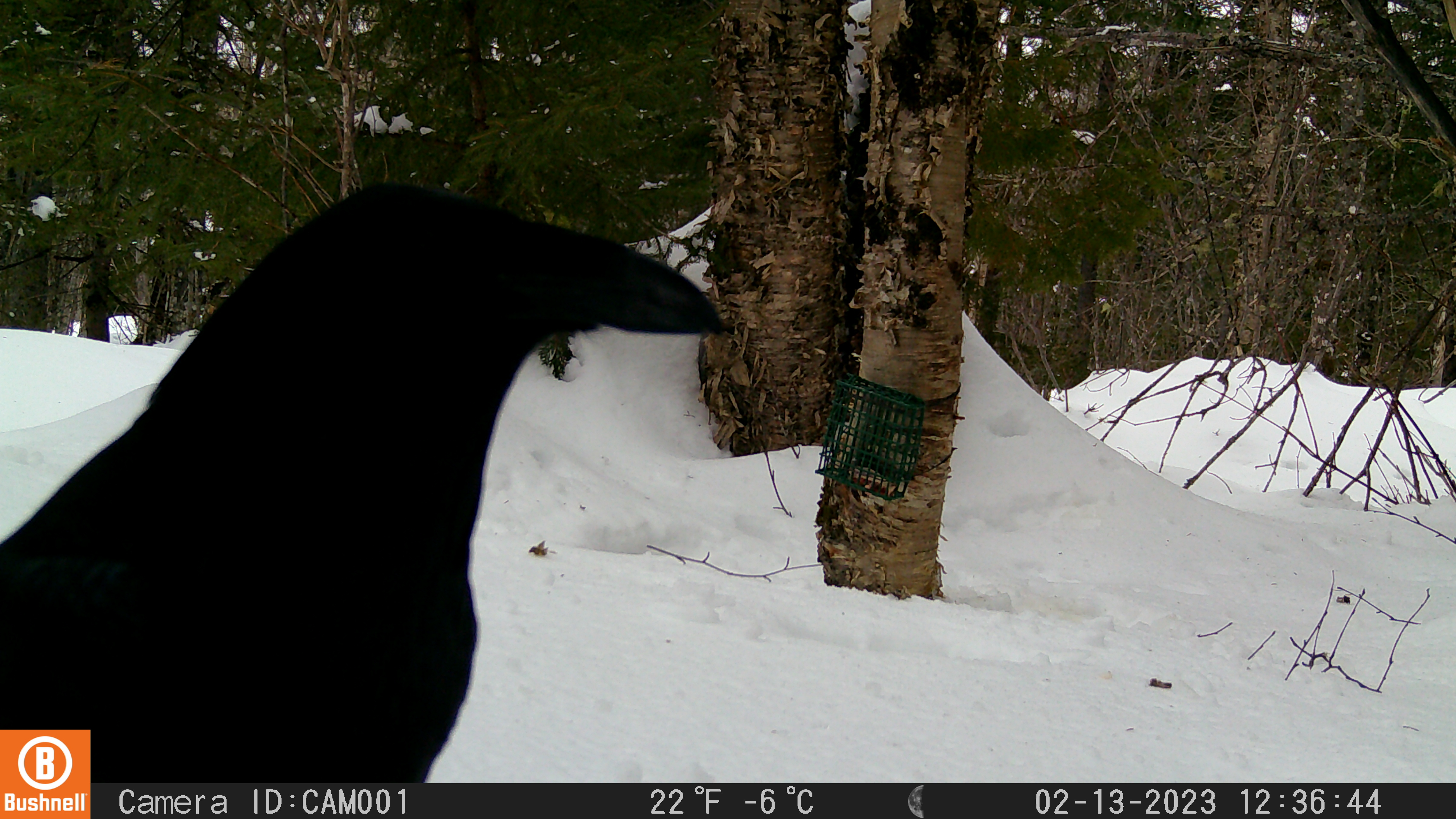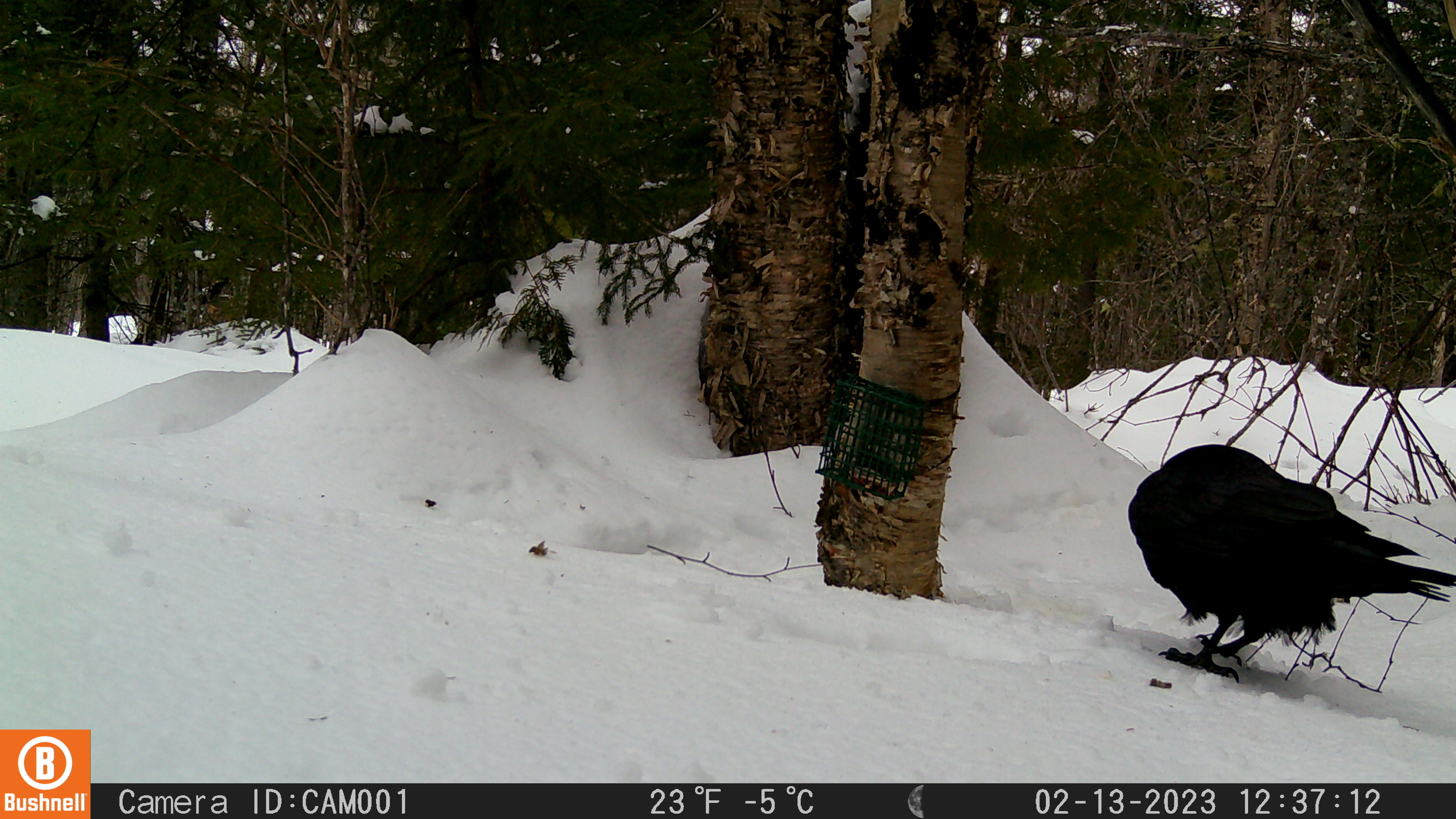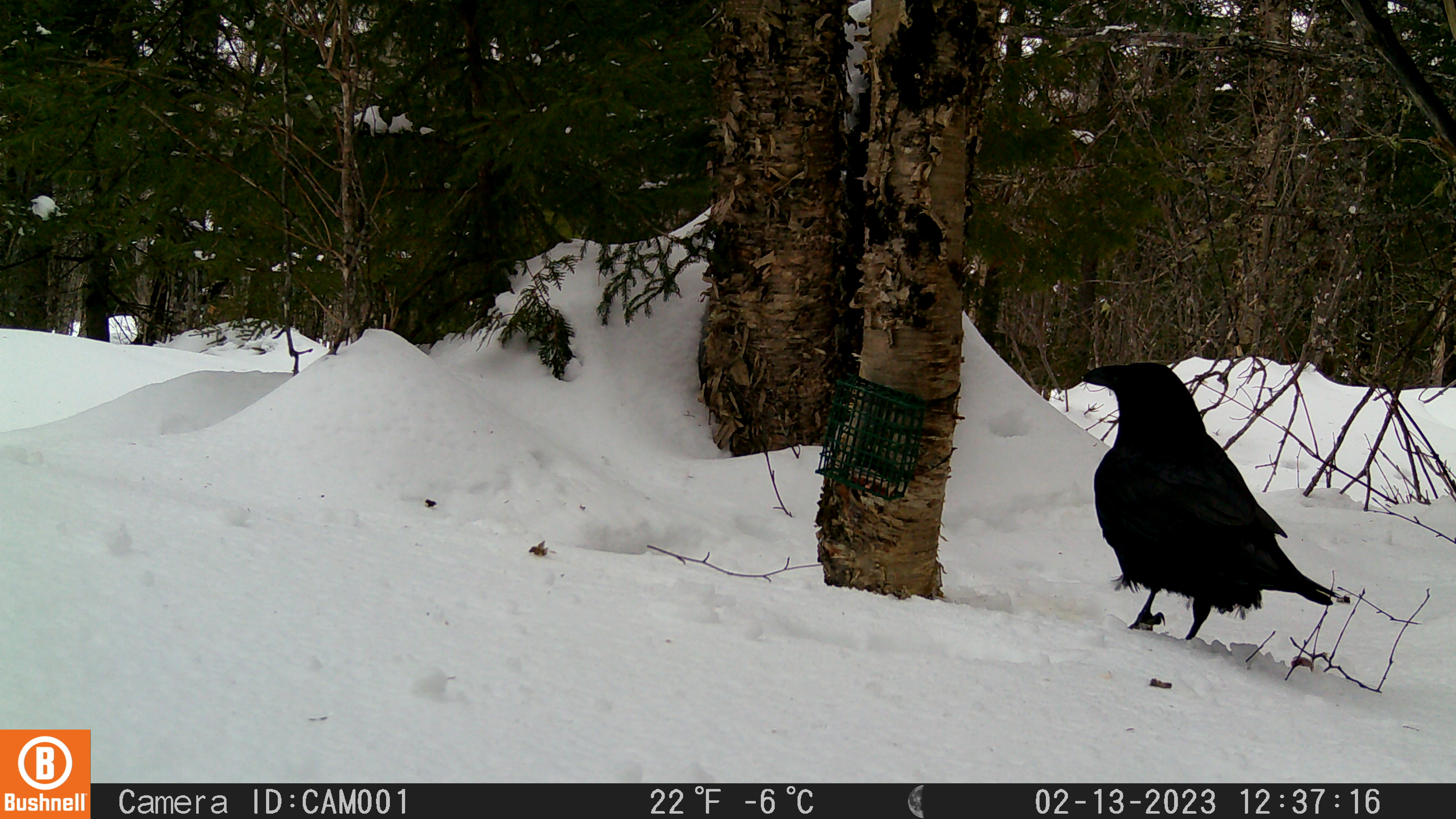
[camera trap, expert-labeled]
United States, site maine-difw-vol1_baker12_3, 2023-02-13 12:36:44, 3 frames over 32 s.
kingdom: Animalia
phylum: Chordata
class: Aves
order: Passeriformes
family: Corvidae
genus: Corvus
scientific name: Corvus corax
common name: common raven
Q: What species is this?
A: Common raven (Corvus corax).